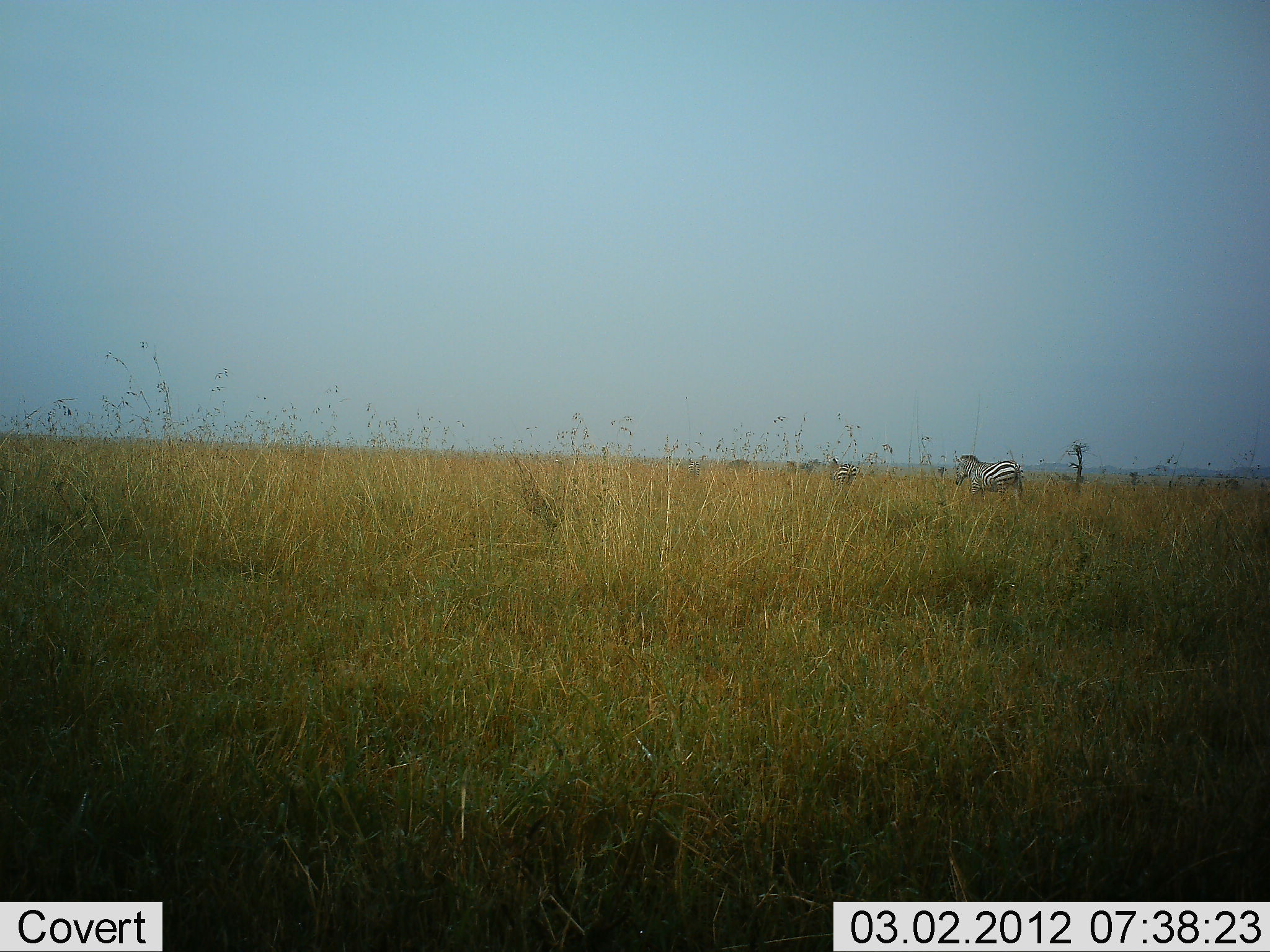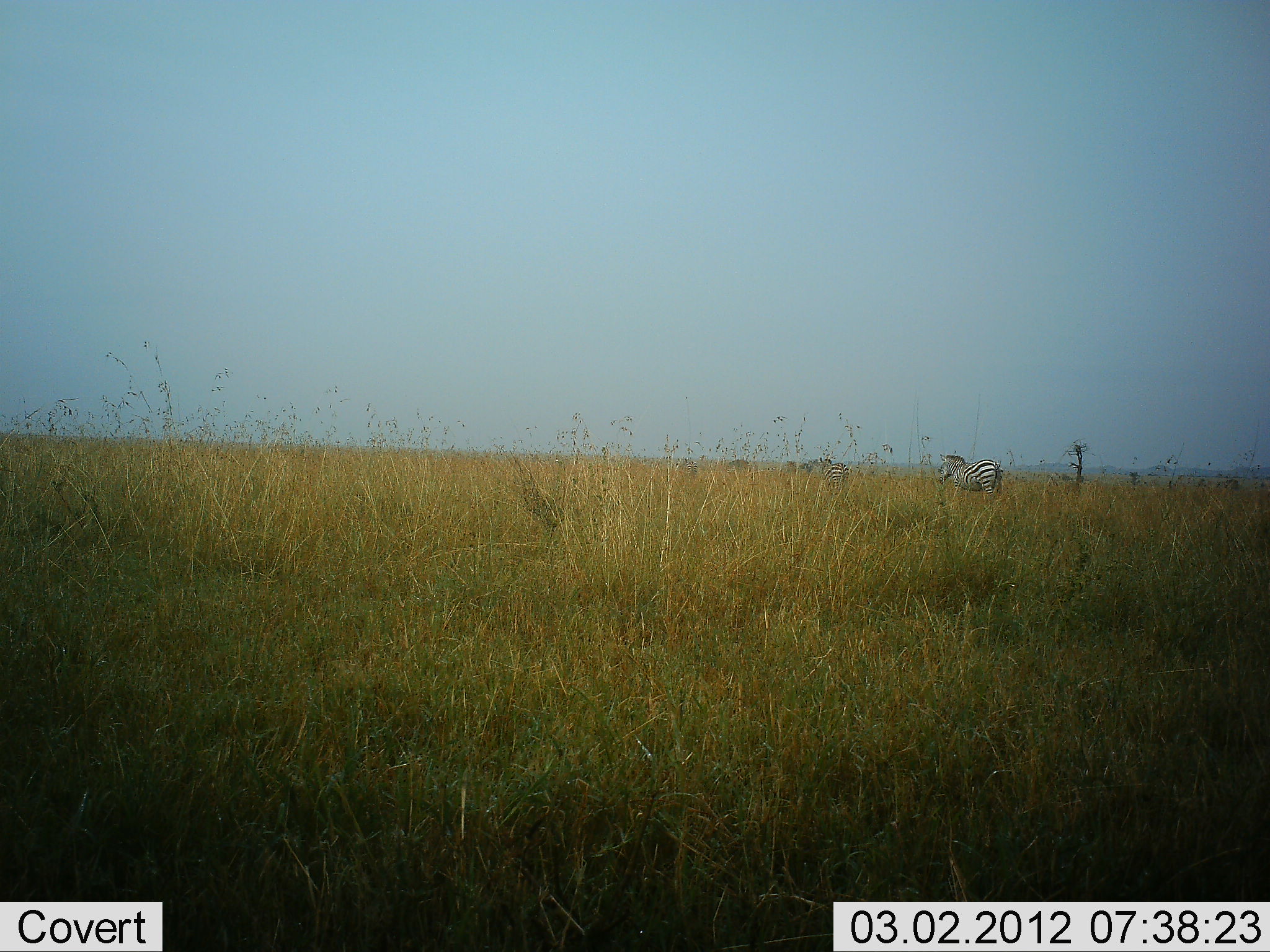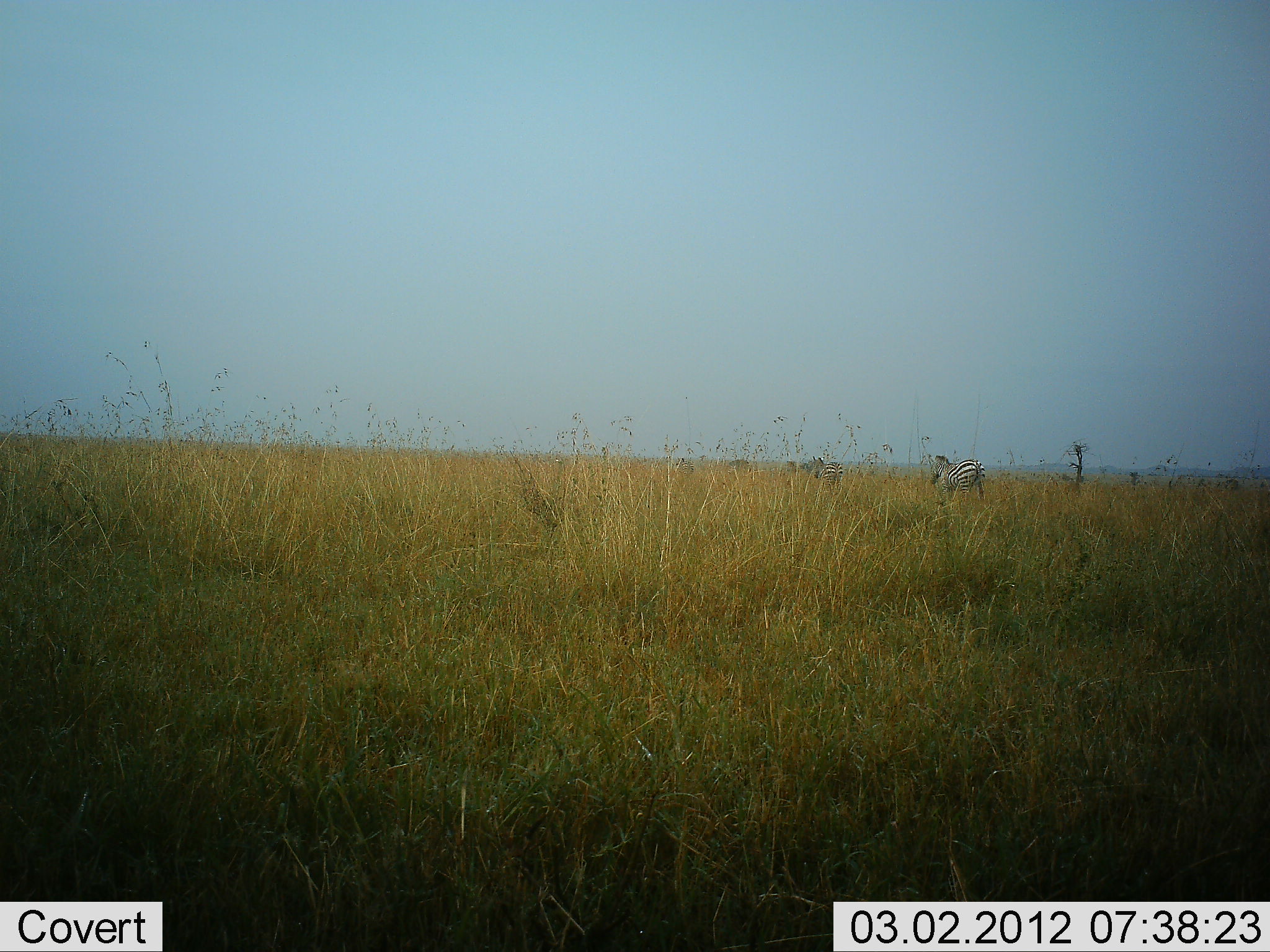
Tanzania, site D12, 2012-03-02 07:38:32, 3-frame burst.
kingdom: Animalia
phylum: Chordata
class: Mammalia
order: Perissodactyla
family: Equidae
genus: Equus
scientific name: Equus quagga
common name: plains zebra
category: zebra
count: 3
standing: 12%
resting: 4%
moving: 92%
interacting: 4%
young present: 0%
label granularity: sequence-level